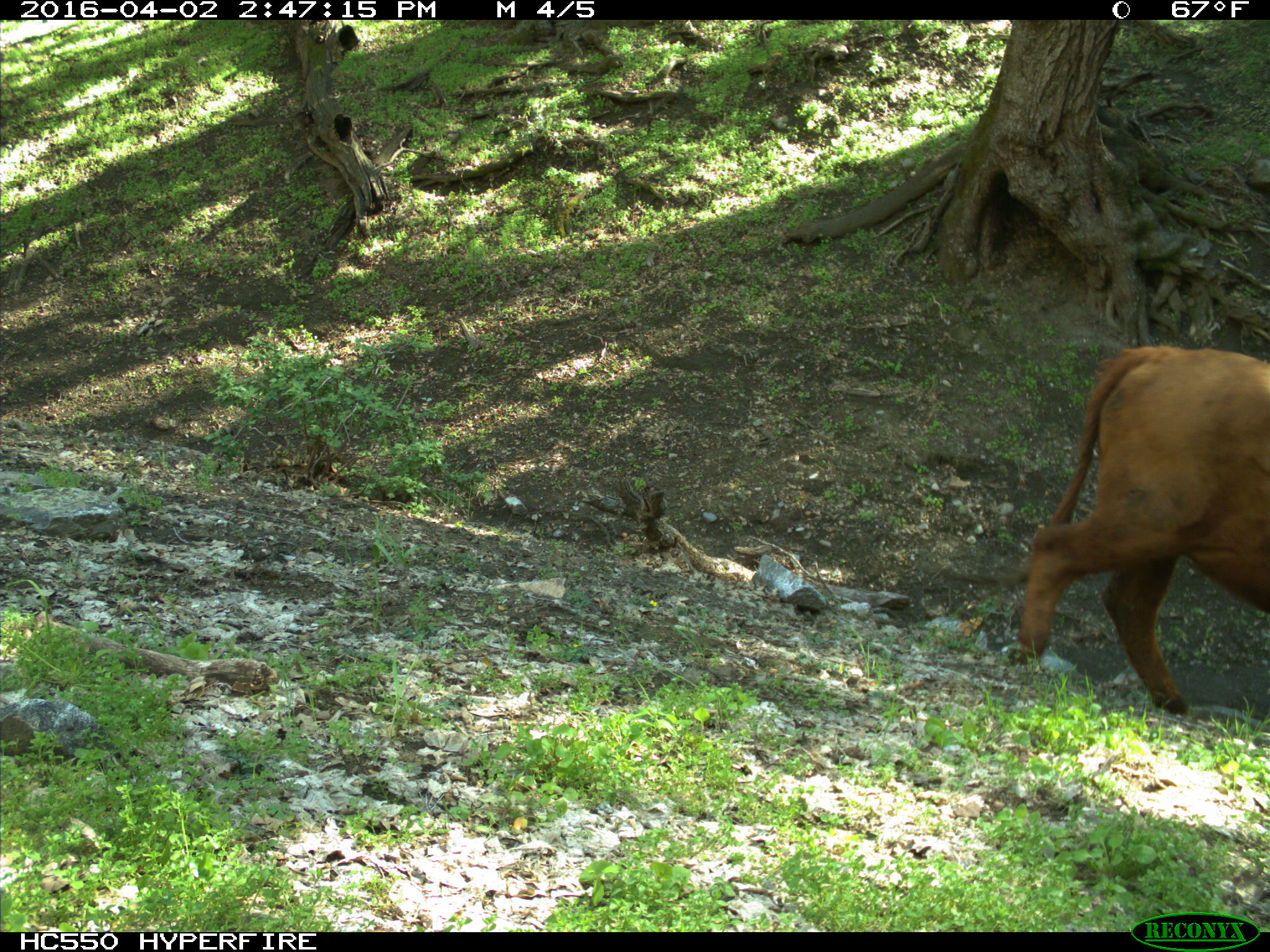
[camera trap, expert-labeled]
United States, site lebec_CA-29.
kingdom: Animalia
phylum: Chordata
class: Mammalia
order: Artiodactyla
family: Bovidae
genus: Bos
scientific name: Bos taurus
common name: domestic cow